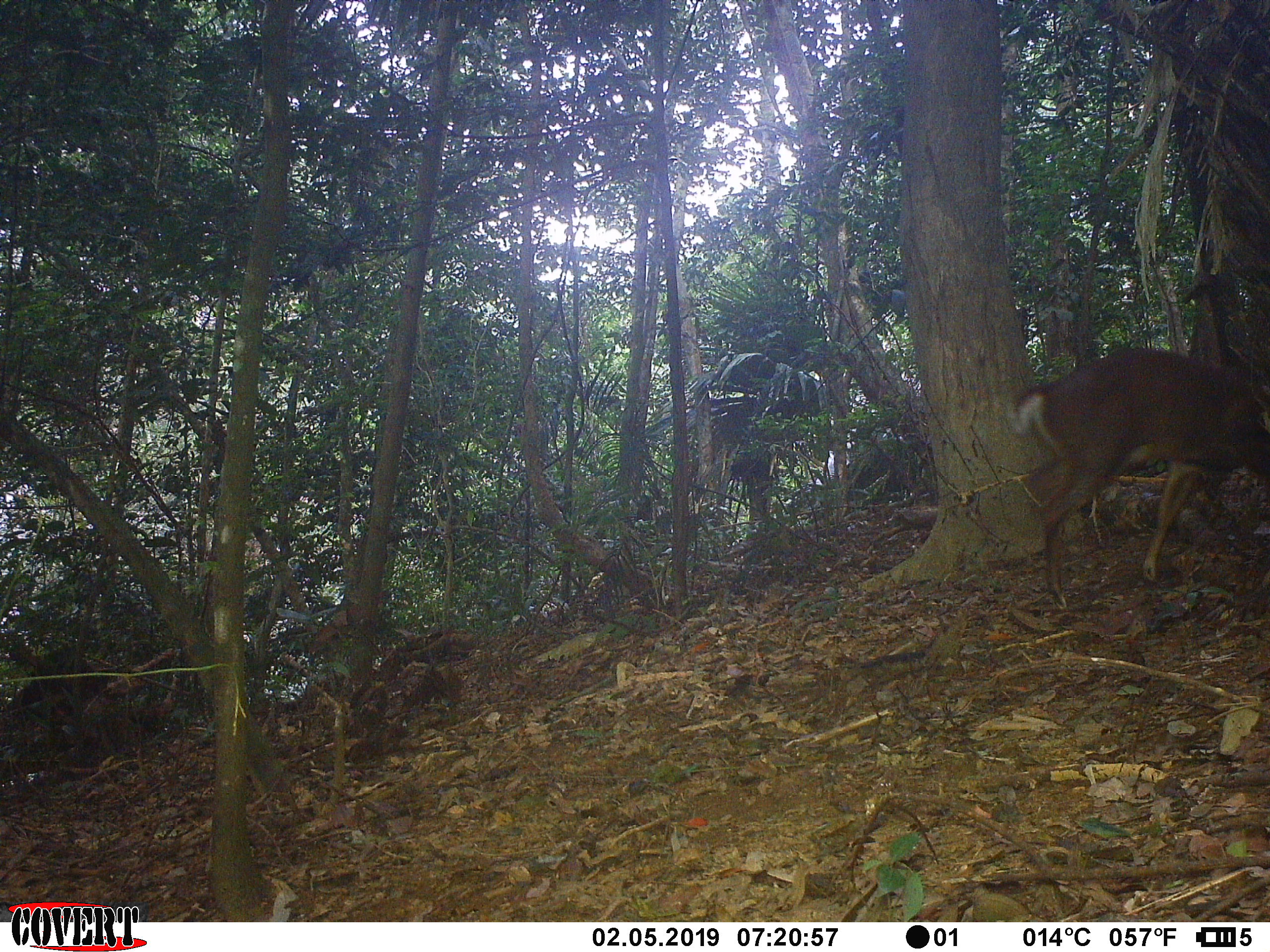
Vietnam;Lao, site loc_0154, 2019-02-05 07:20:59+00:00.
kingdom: Animalia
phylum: Chordata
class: Mammalia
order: Artiodactyla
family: Cervidae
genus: Muntiacus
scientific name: Muntiacus vuquangensis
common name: large-antlered muntjac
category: large antlered muntjac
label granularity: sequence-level